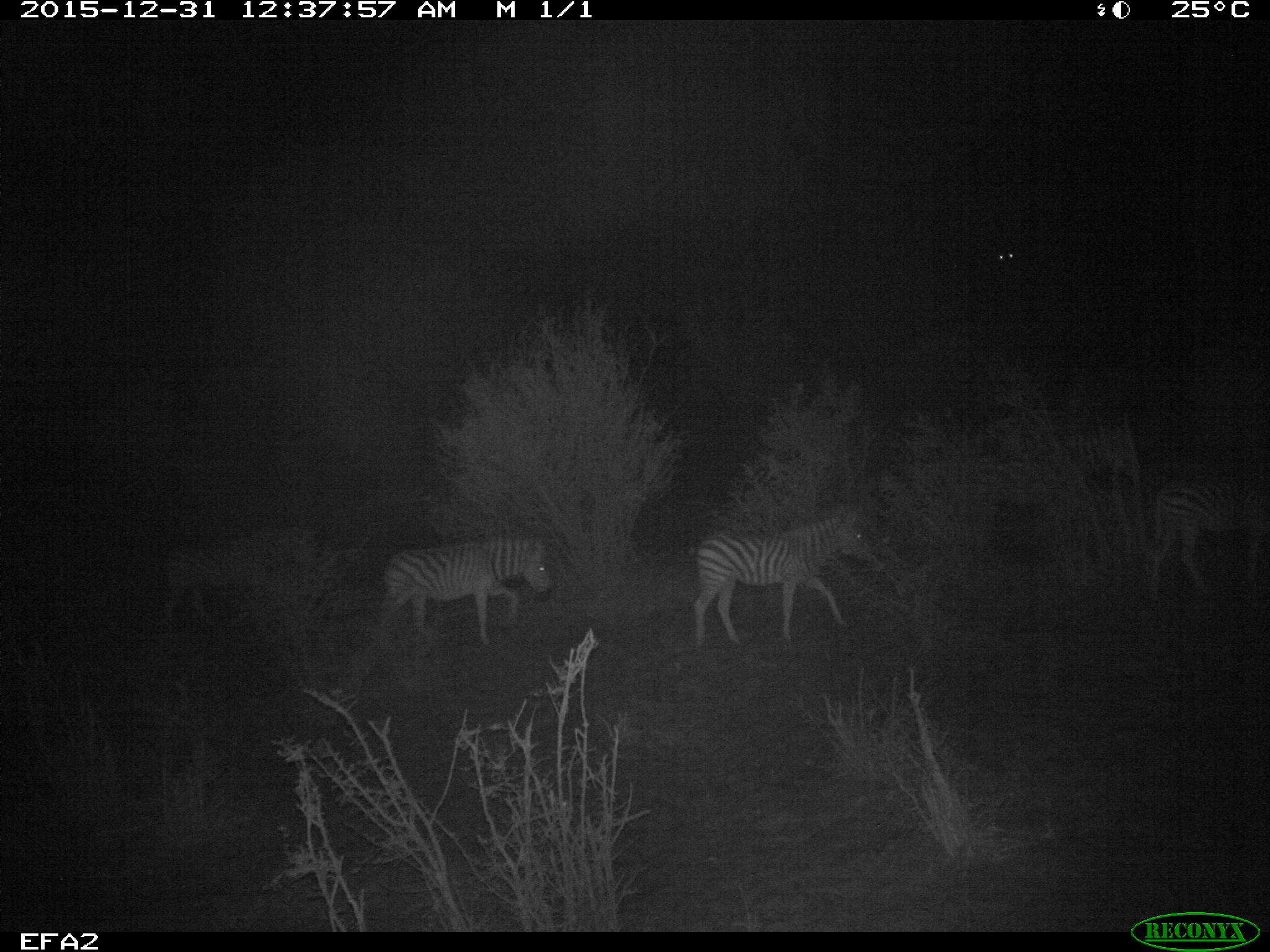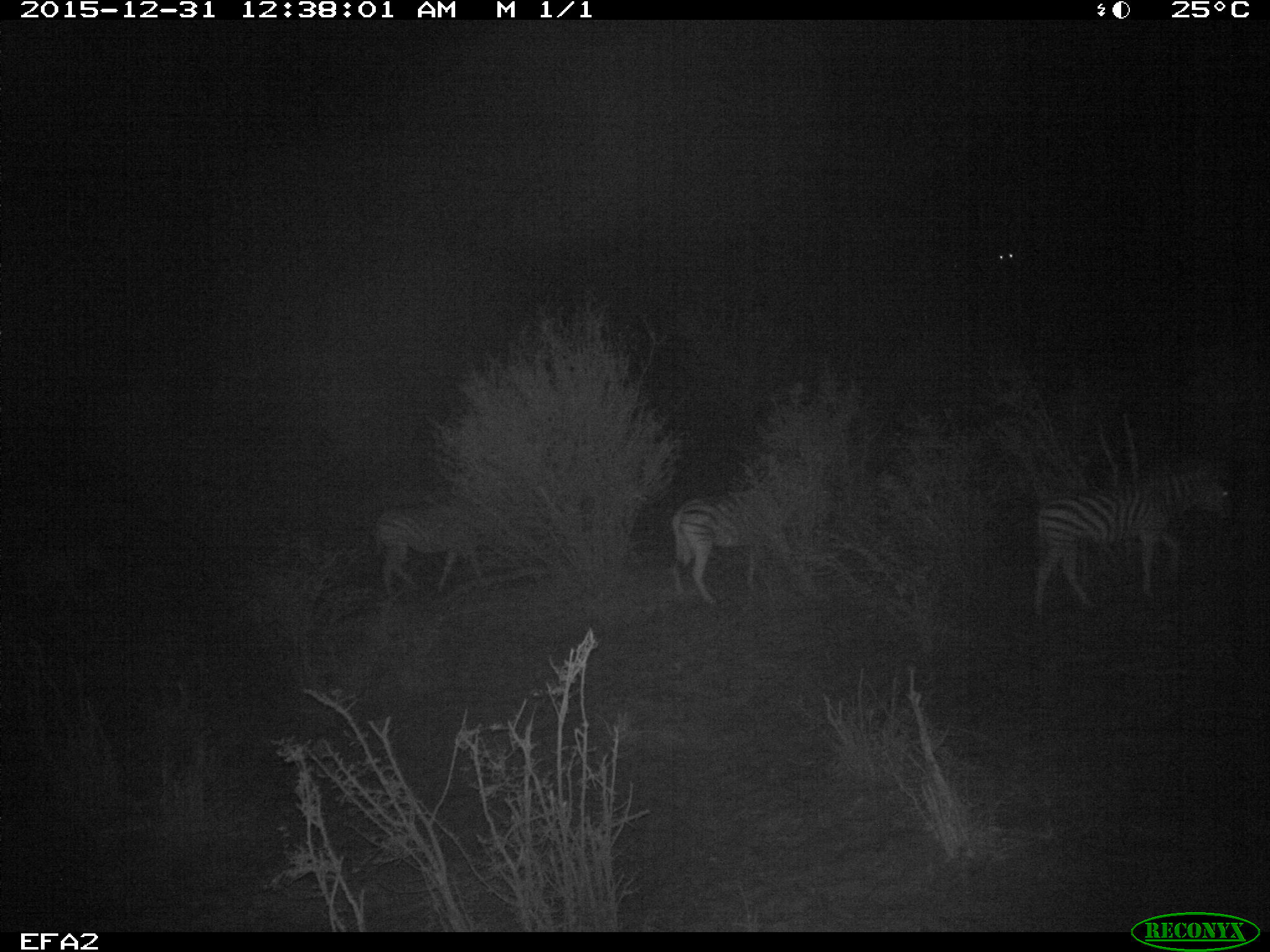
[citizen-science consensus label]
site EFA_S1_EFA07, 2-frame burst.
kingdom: Animalia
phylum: Chordata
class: Mammalia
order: Perissodactyla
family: Equidae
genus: Equus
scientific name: Equus quagga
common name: plains zebra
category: zebraplains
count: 4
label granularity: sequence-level